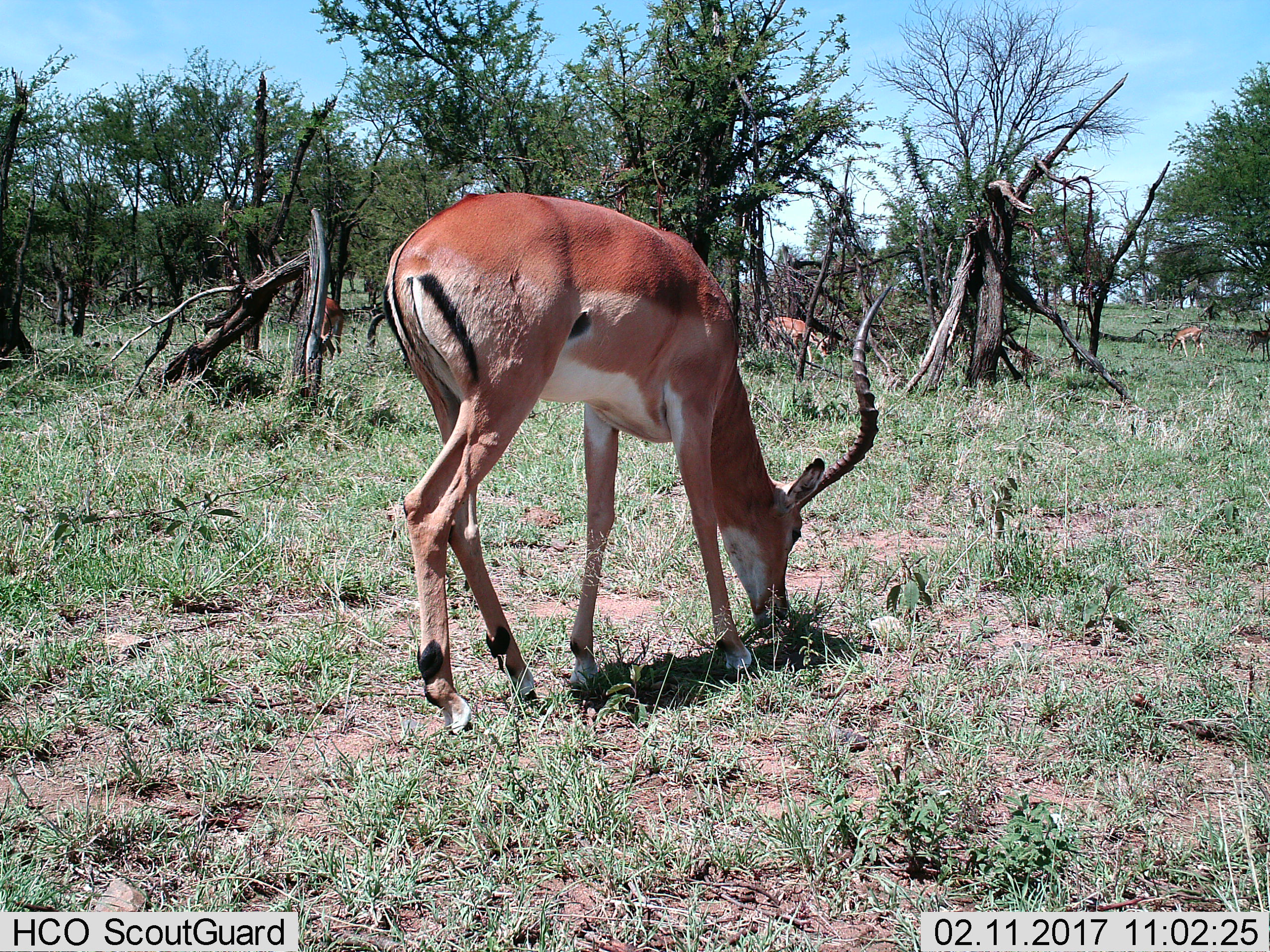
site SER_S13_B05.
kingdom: Animalia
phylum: Chordata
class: Mammalia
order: Artiodactyla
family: Bovidae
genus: Aepyceros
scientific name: Aepyceros melampus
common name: impala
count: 4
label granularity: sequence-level